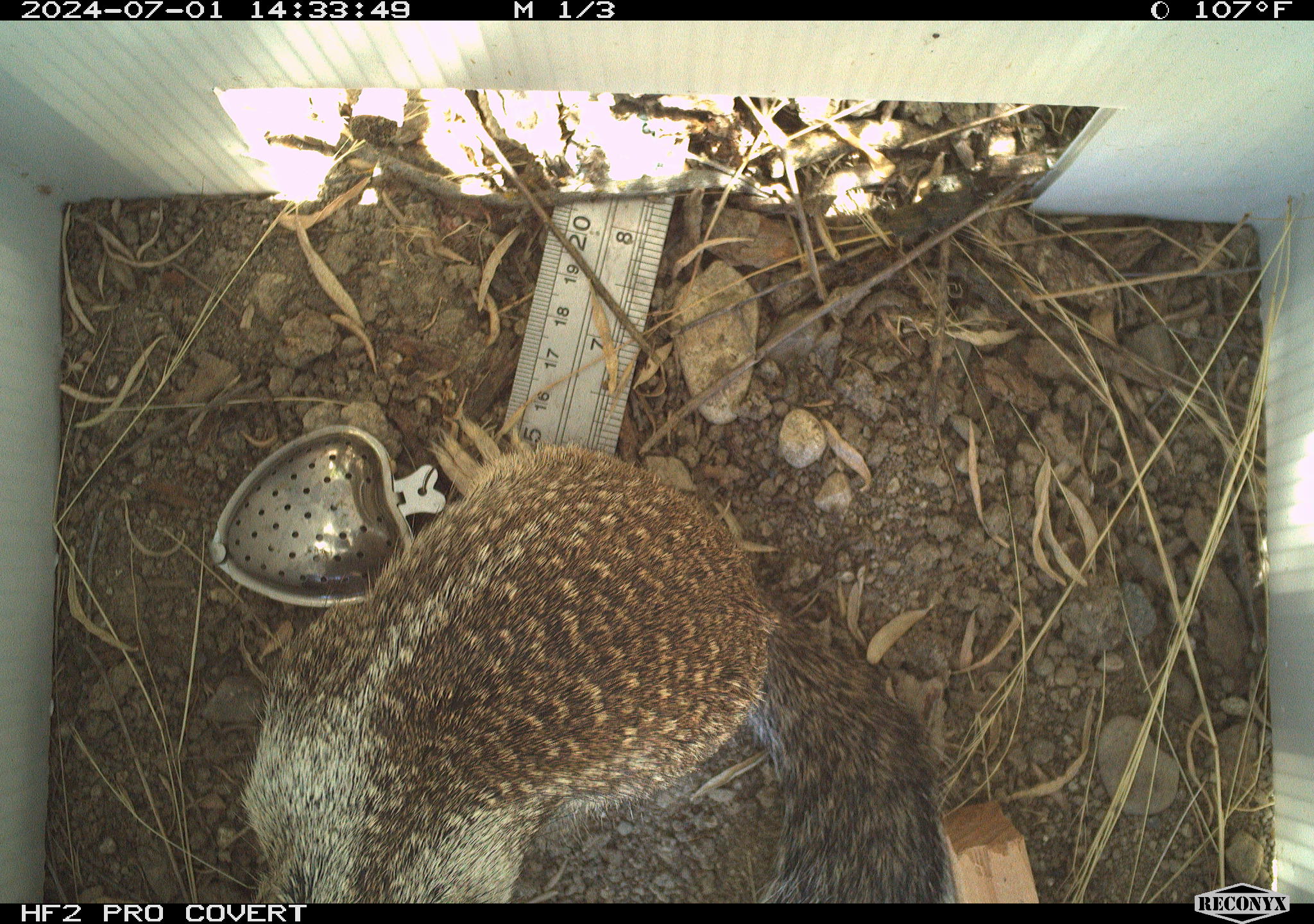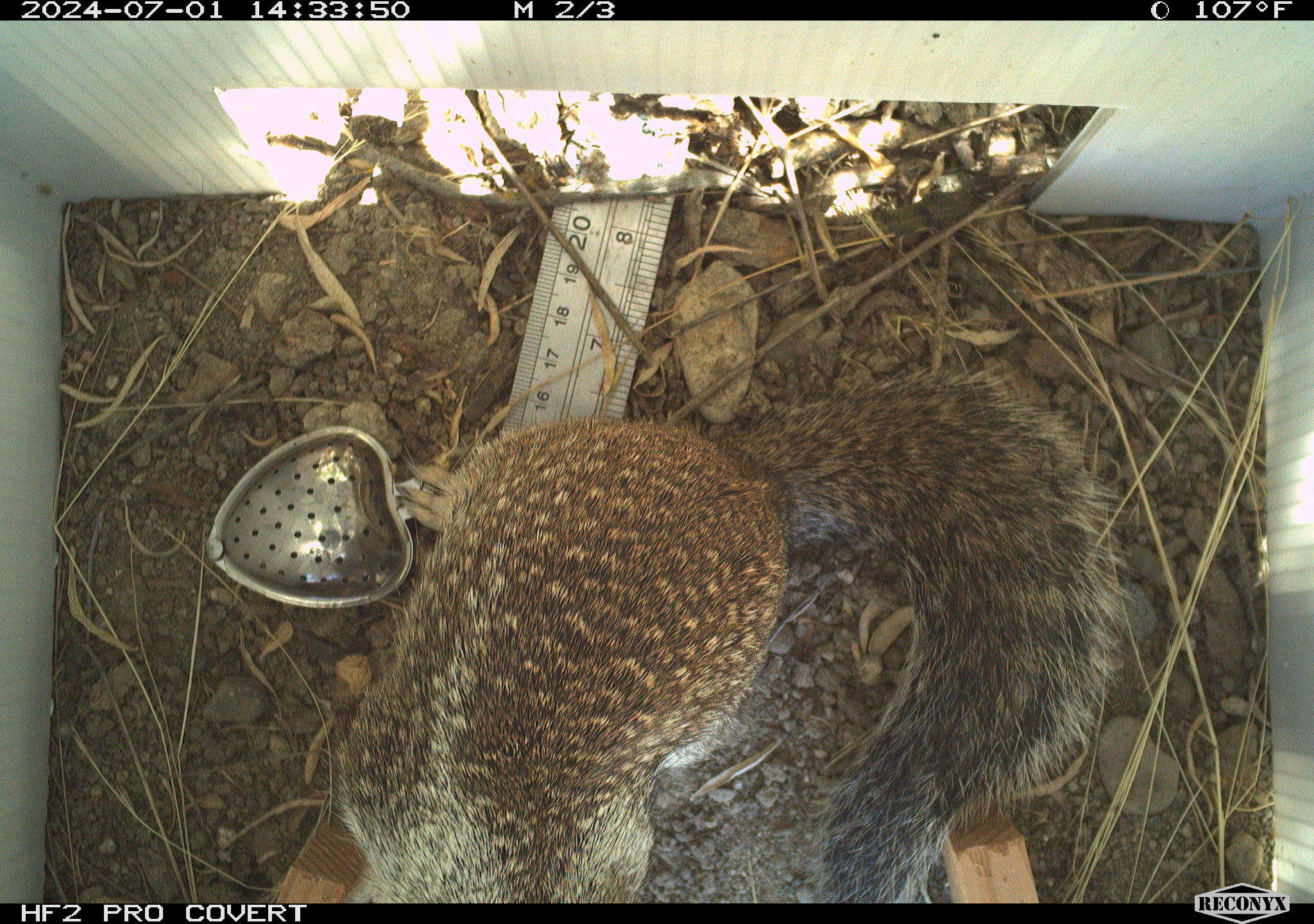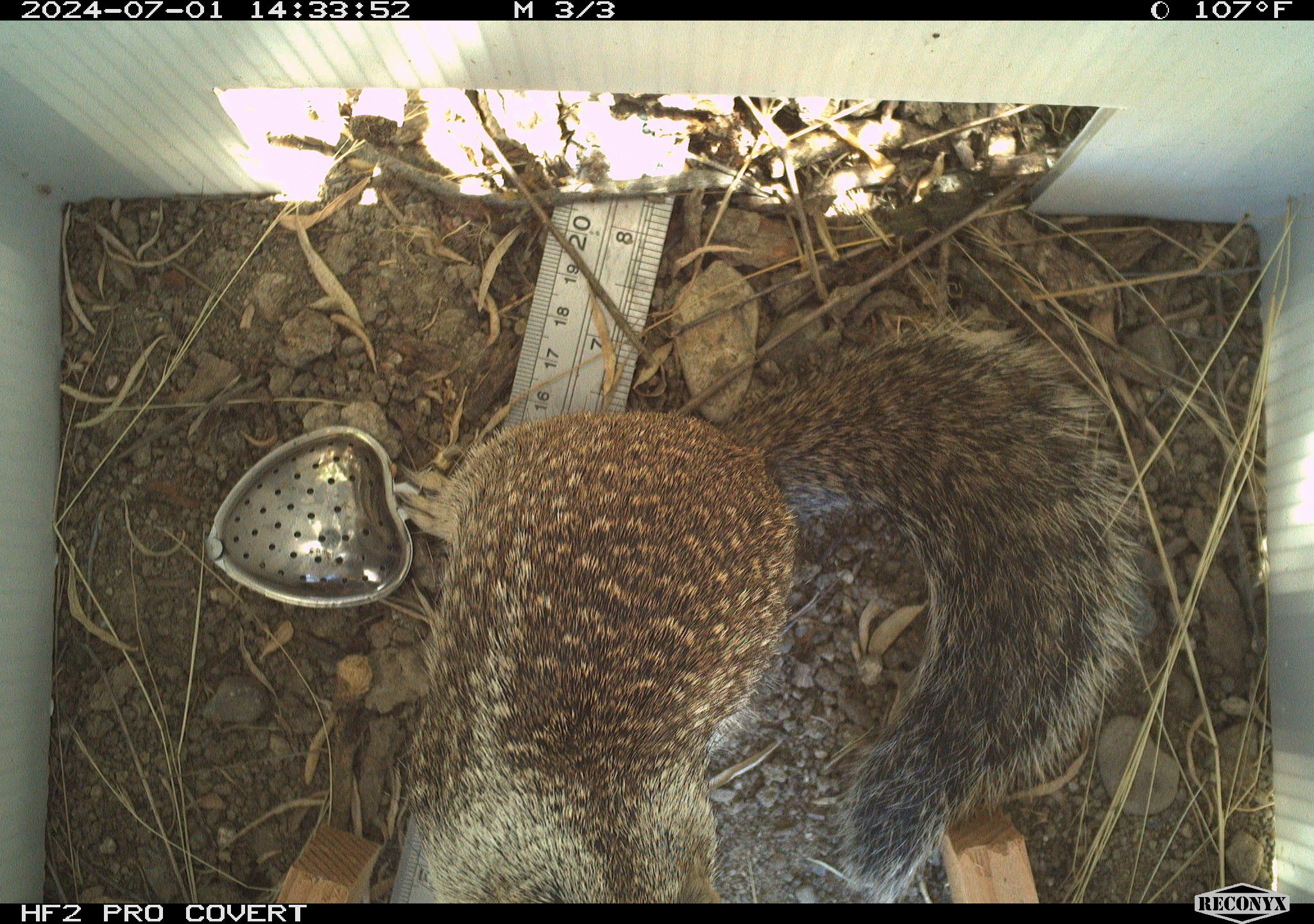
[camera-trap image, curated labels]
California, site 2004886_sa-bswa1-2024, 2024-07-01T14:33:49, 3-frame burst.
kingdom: Animalia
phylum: Chordata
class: Mammalia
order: Rodentia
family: Sciuridae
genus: Otospermophilus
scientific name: Otospermophilus beecheyi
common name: california ground squirrel